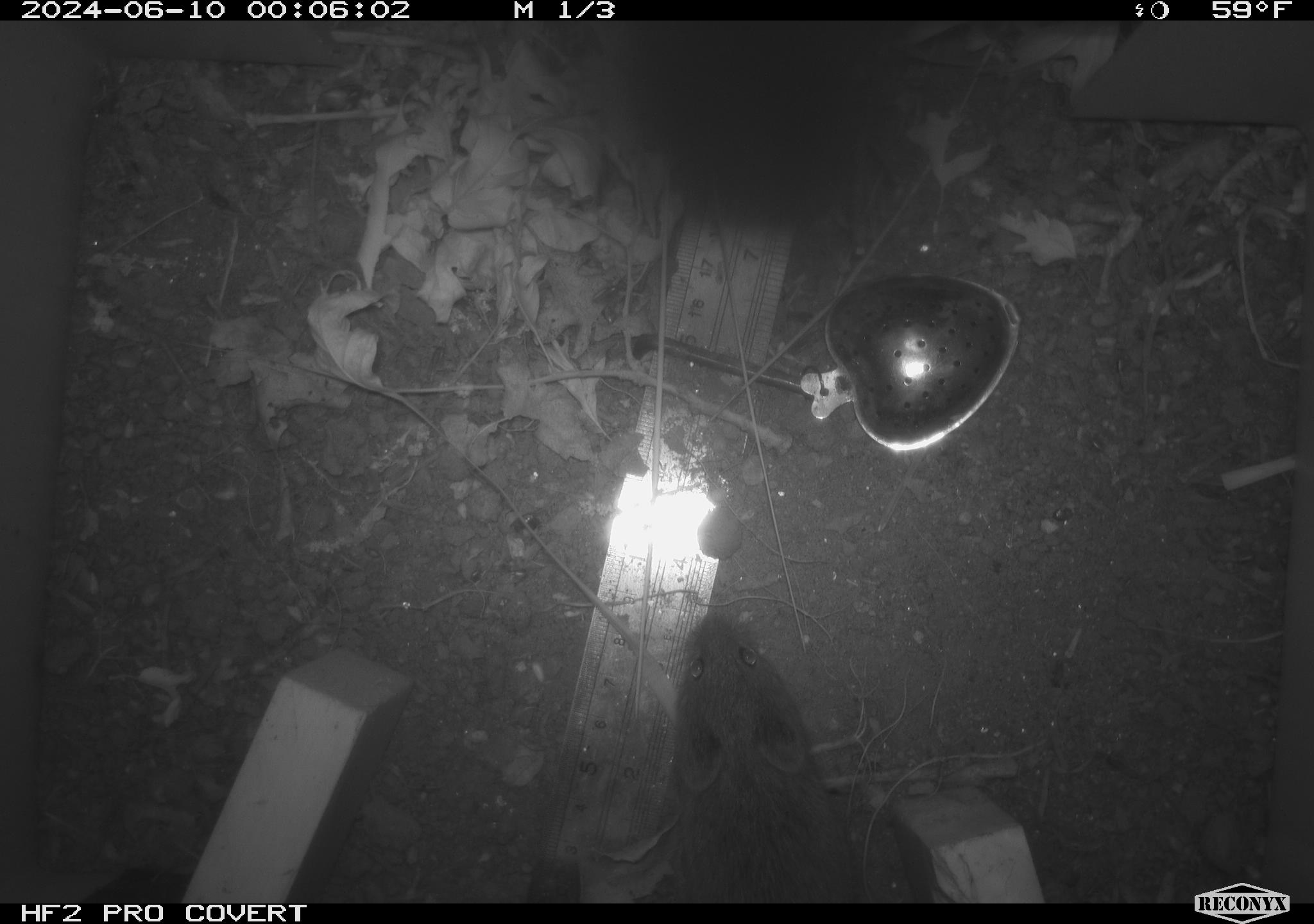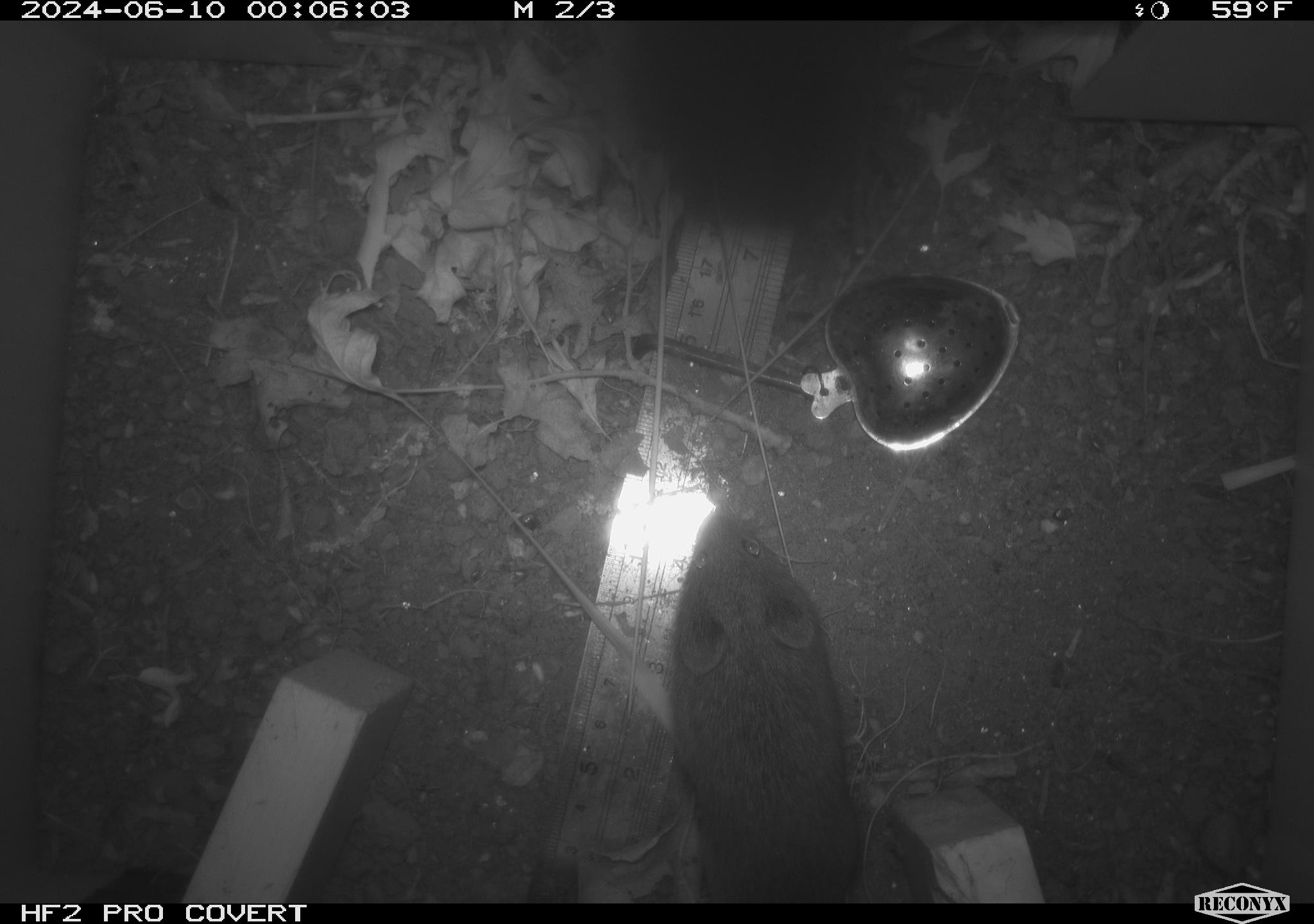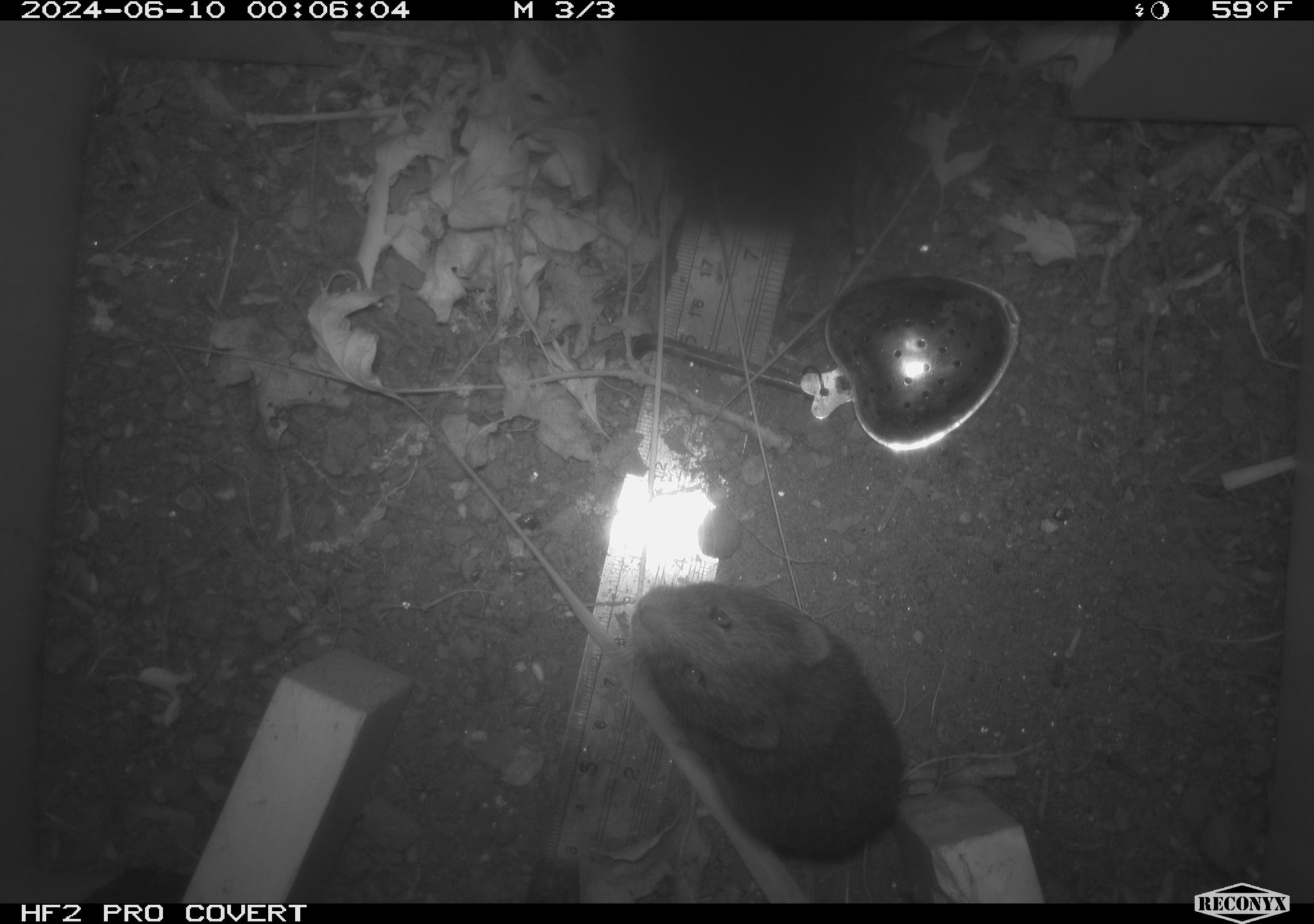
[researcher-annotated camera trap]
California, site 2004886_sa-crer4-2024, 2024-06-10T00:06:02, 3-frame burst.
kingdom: Animalia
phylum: Chordata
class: Mammalia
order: Rodentia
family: Cricetidae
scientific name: Arvicolinae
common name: voles, lemmings, and muskrats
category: arvicolinae subfamily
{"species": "arvicolinae subfamily (voles, lemmings, and muskrats) (Arvicolinae)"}